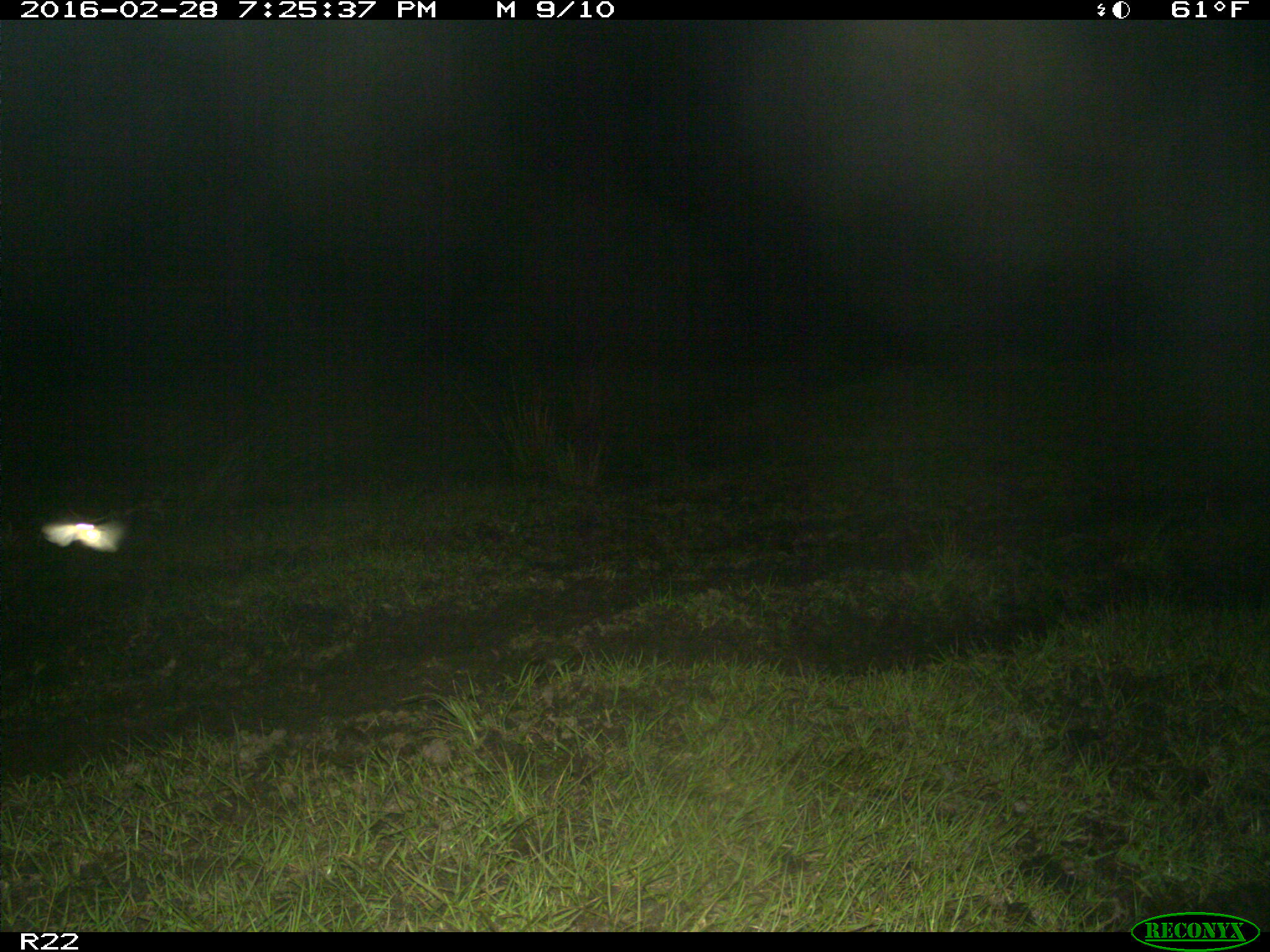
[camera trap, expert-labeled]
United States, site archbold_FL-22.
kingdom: Animalia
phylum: Chordata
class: Mammalia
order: Carnivora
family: Procyonidae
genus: Procyon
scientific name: Procyon lotor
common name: common raccoon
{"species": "Procyon lotor (common raccoon)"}